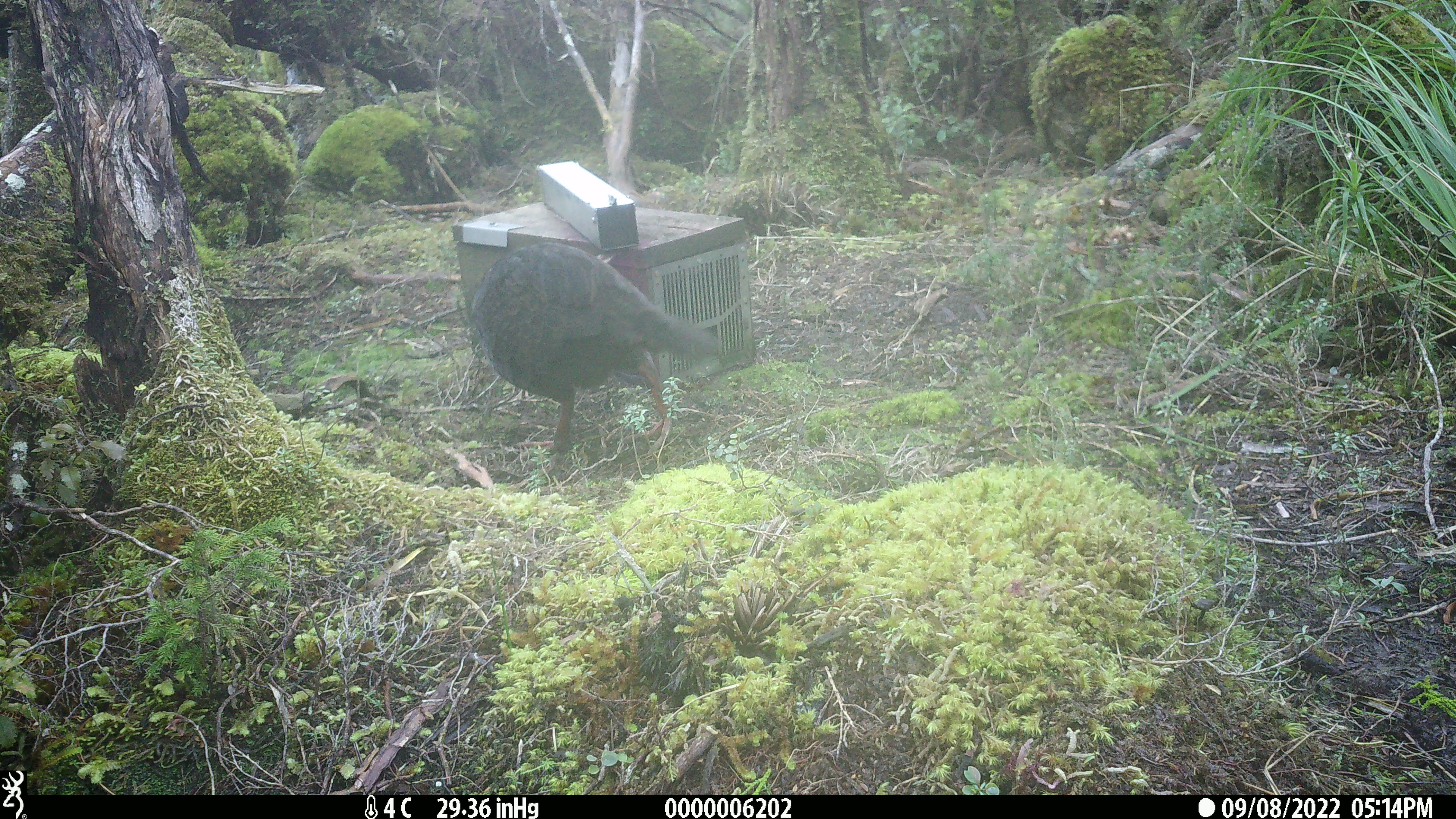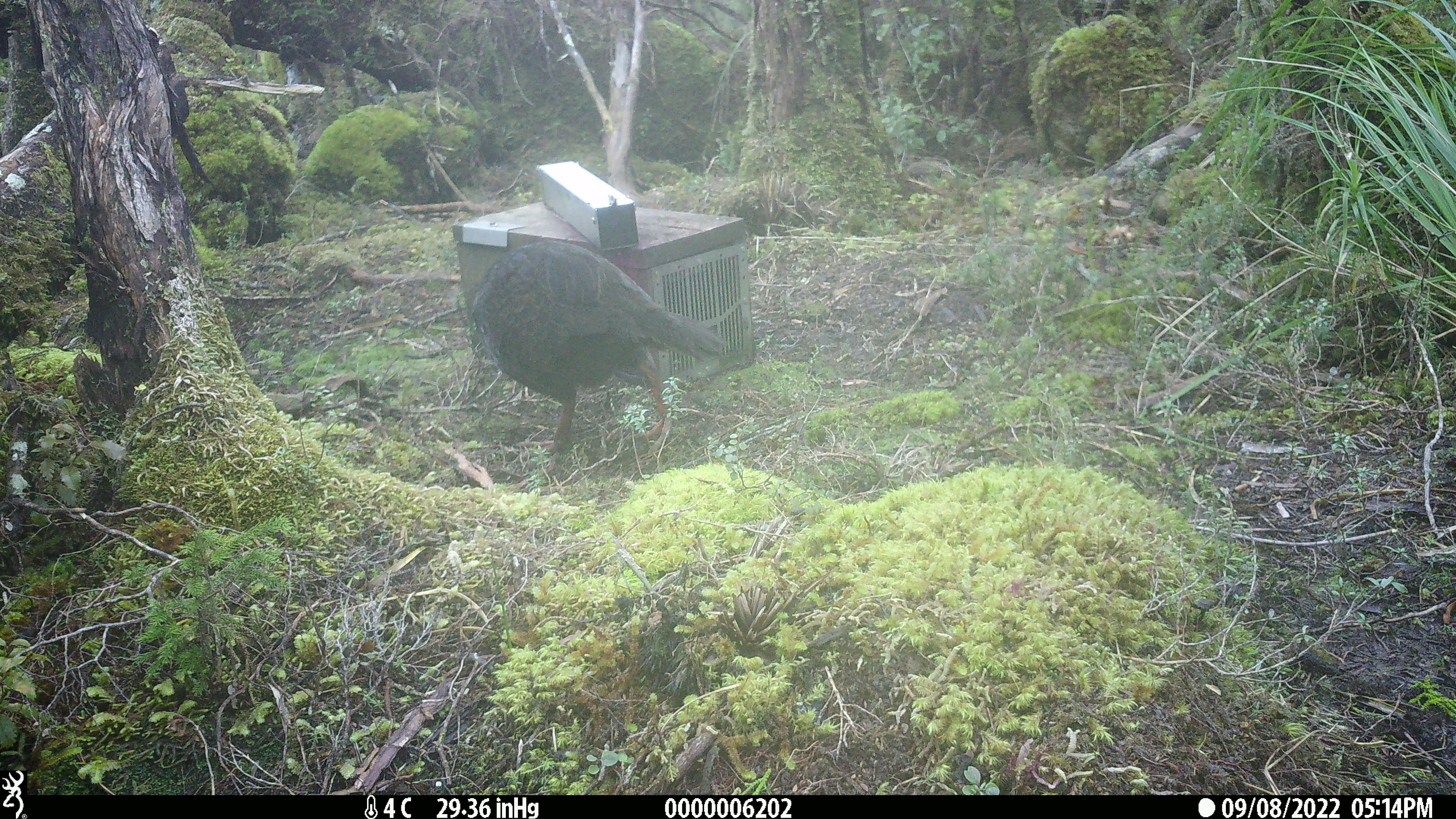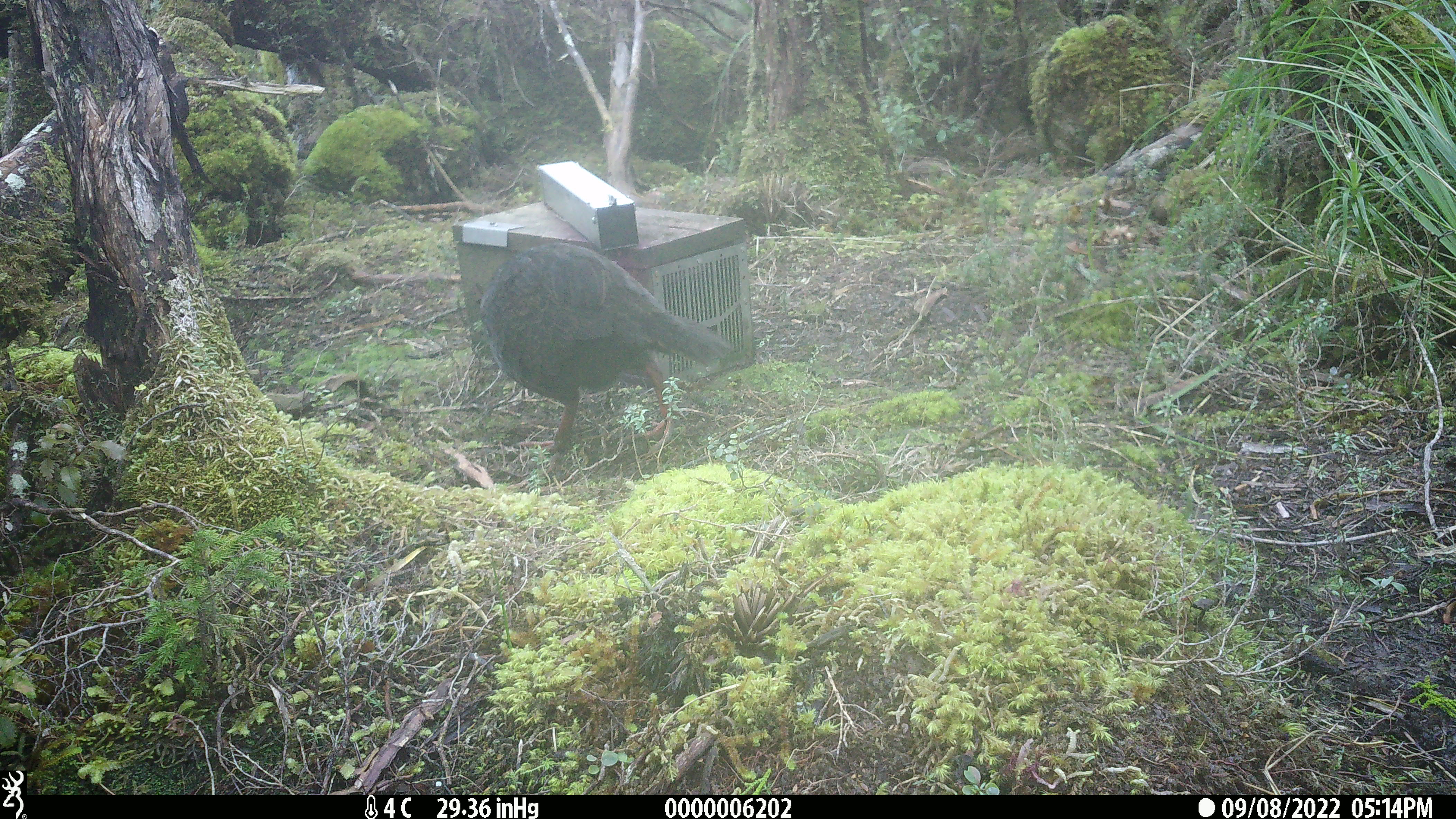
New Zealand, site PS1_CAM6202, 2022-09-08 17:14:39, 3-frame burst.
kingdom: Animalia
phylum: Chordata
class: Aves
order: Gruiformes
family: Rallidae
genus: Gallirallus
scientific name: Gallirallus australis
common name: weka